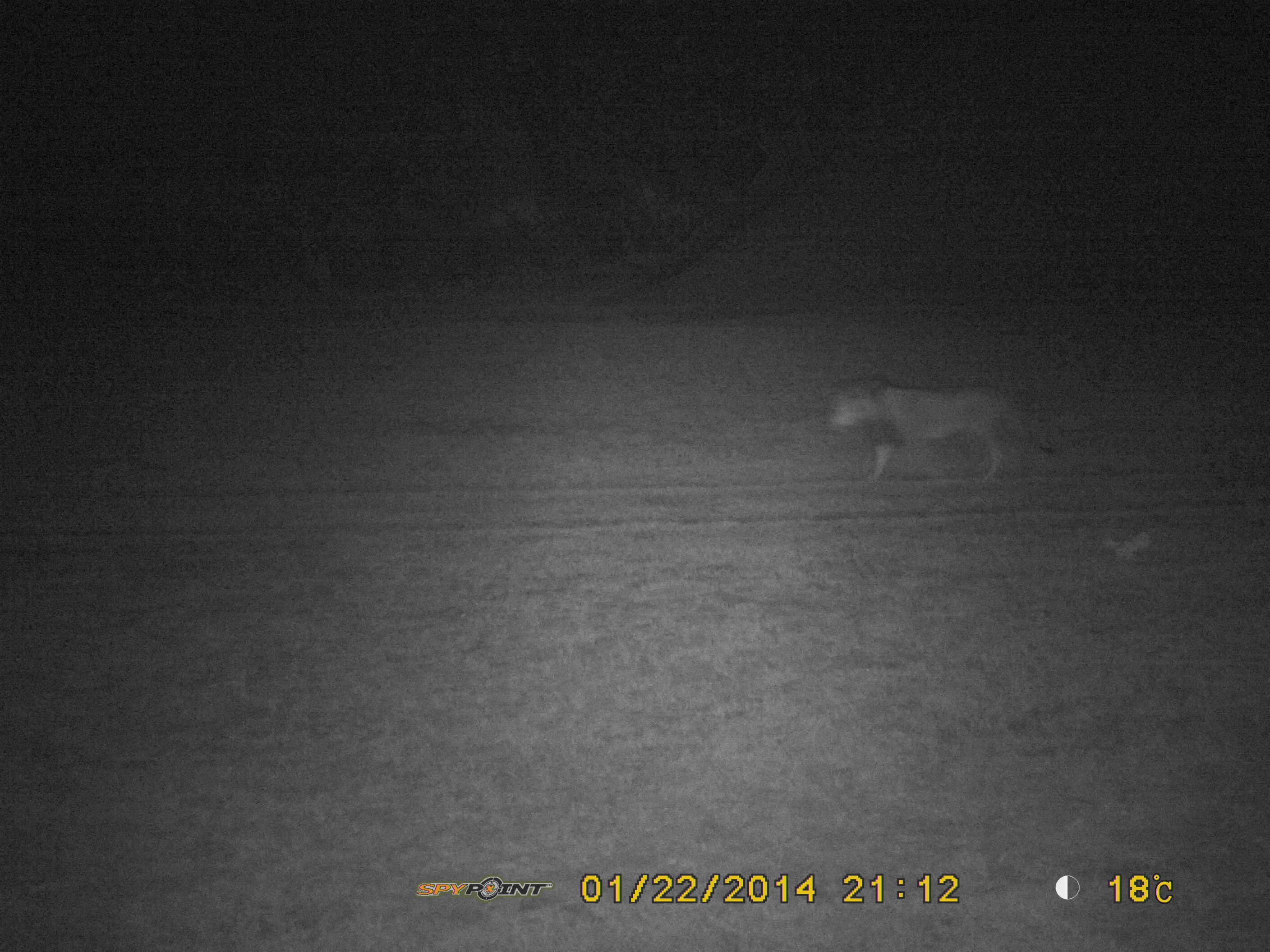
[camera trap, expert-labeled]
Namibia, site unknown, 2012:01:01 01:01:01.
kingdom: Animalia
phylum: Chordata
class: Mammalia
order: Carnivora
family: Felidae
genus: Panthera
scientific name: Panthera leo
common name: lion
Panthera leo (lion).